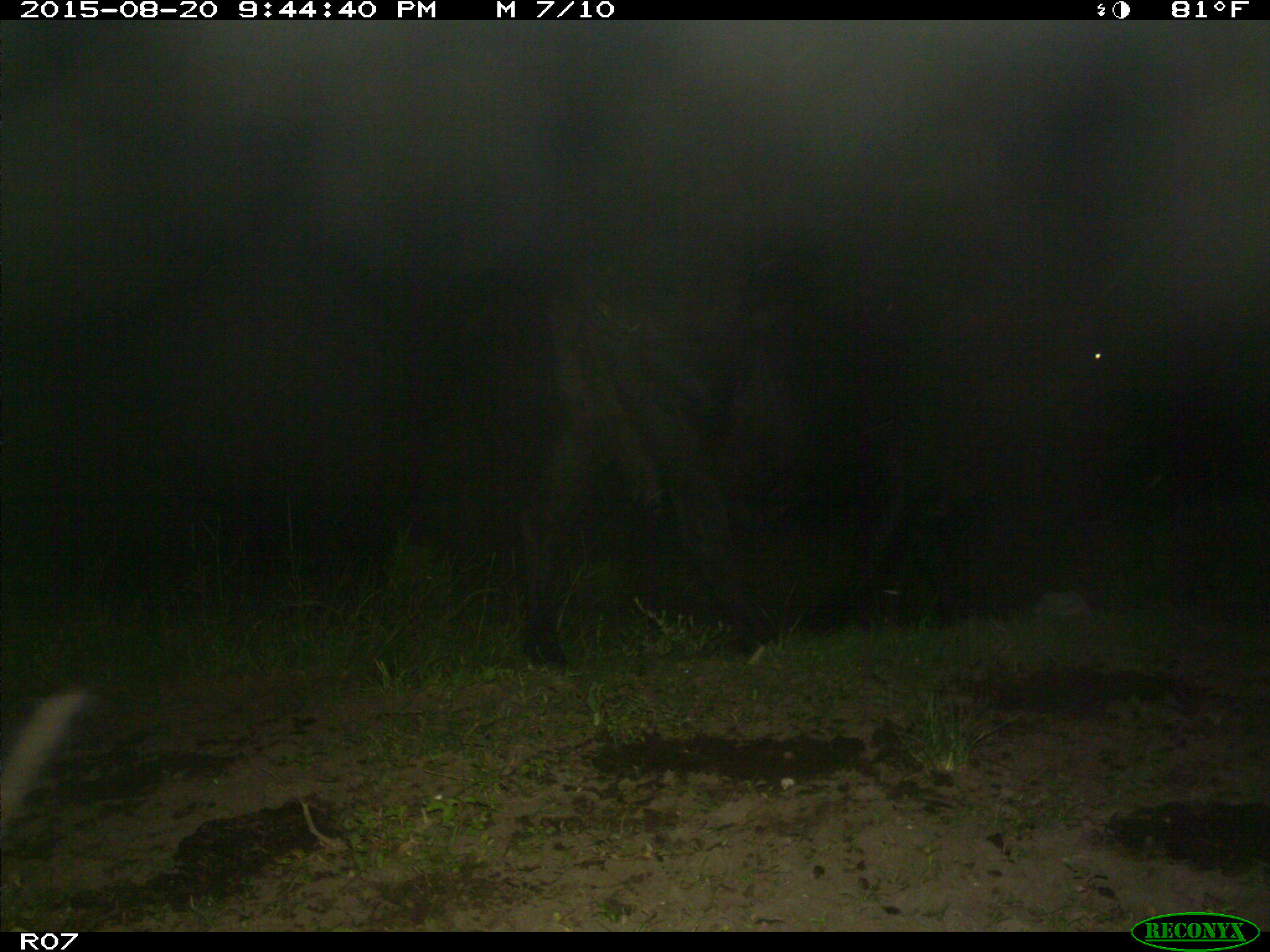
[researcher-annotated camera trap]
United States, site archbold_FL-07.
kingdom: Animalia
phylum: Chordata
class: Mammalia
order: Artiodactyla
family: Bovidae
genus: Bos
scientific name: Bos taurus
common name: domestic cow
Bos taurus (domestic cow).